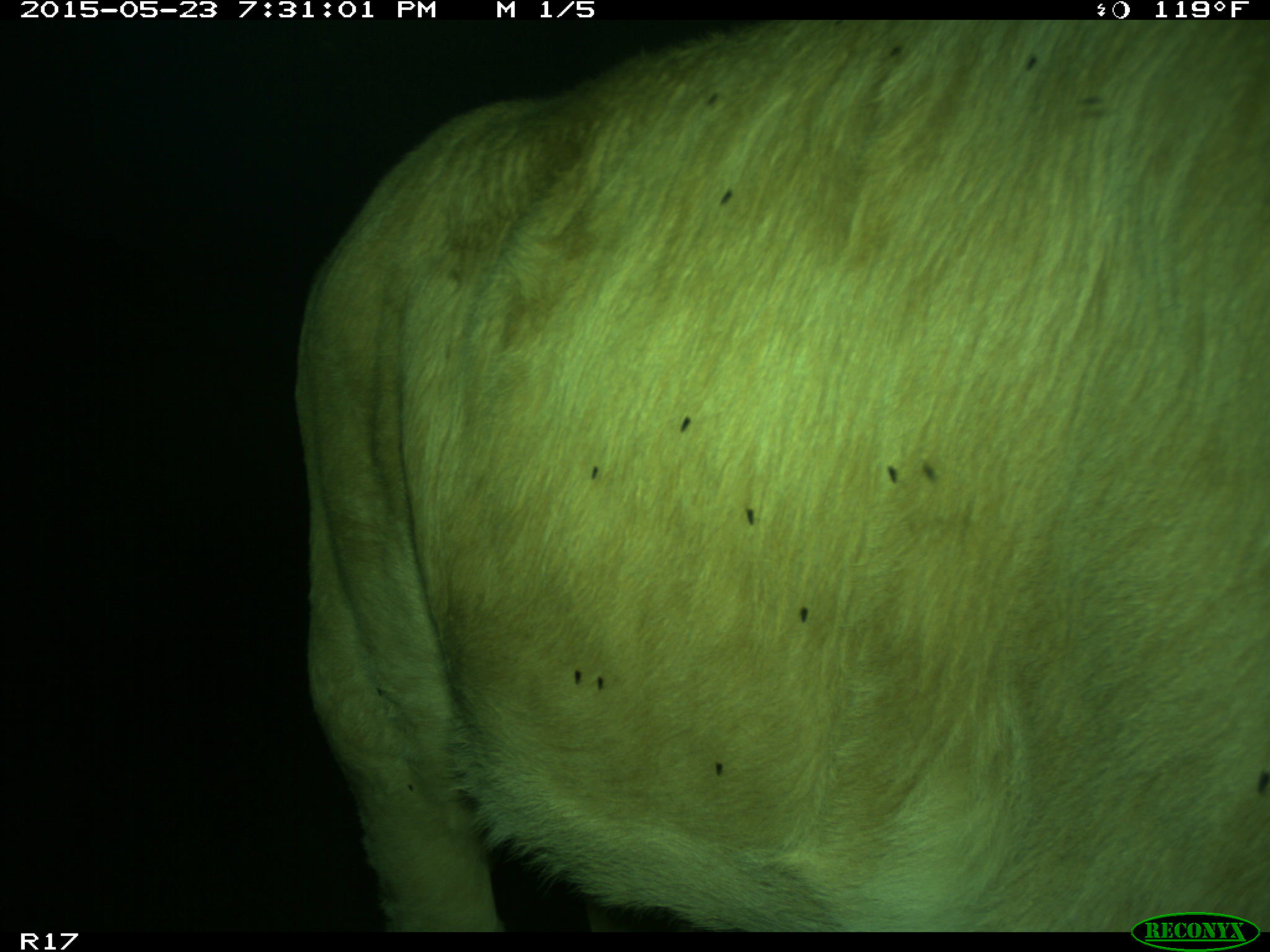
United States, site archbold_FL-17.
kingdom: Animalia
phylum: Chordata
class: Mammalia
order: Artiodactyla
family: Bovidae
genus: Bos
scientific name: Bos taurus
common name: domestic cow